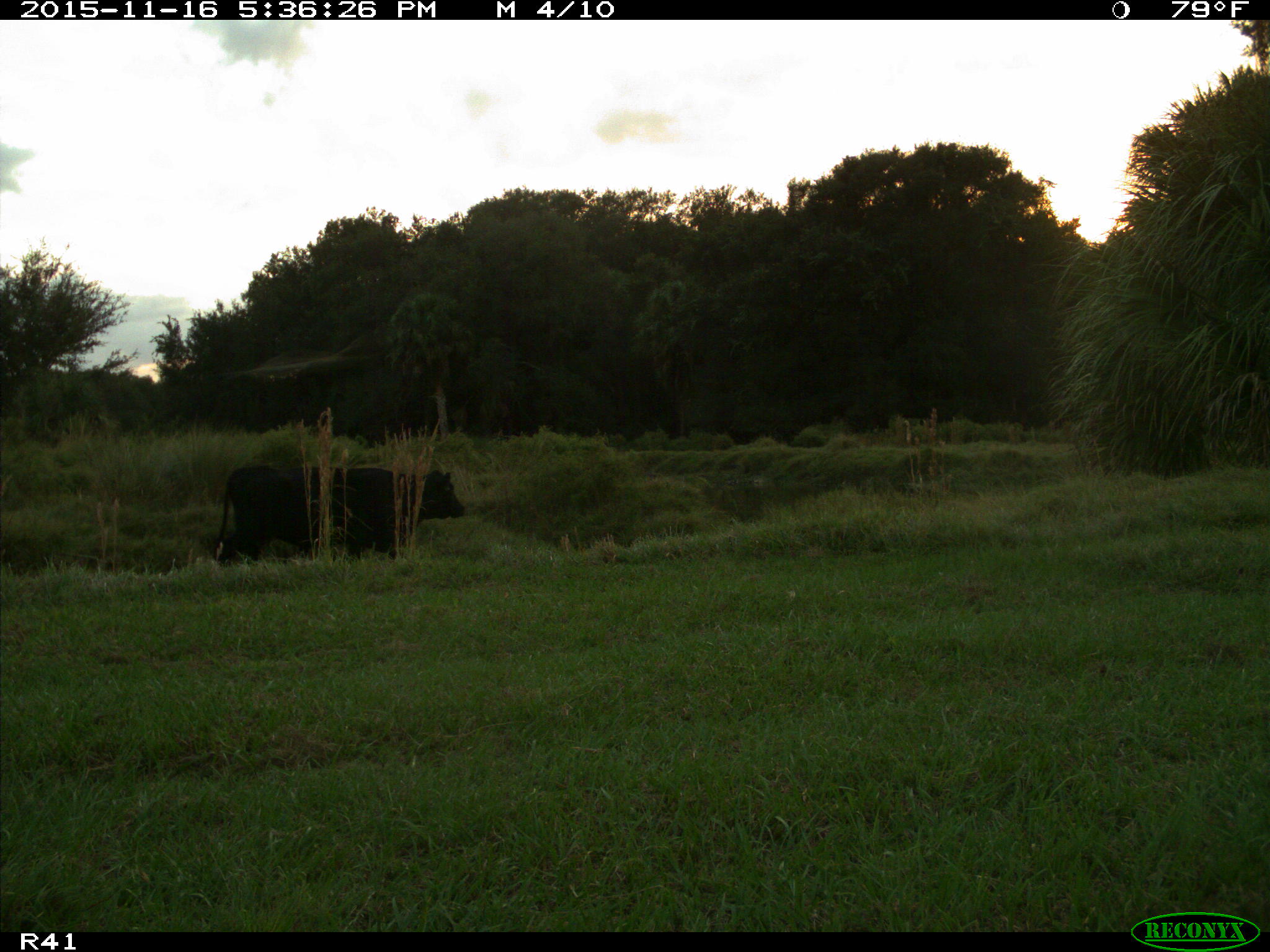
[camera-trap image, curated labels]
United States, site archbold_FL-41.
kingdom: Animalia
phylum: Chordata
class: Mammalia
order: Artiodactyla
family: Bovidae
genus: Bos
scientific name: Bos taurus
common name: domestic cow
Bos taurus (domestic cow).